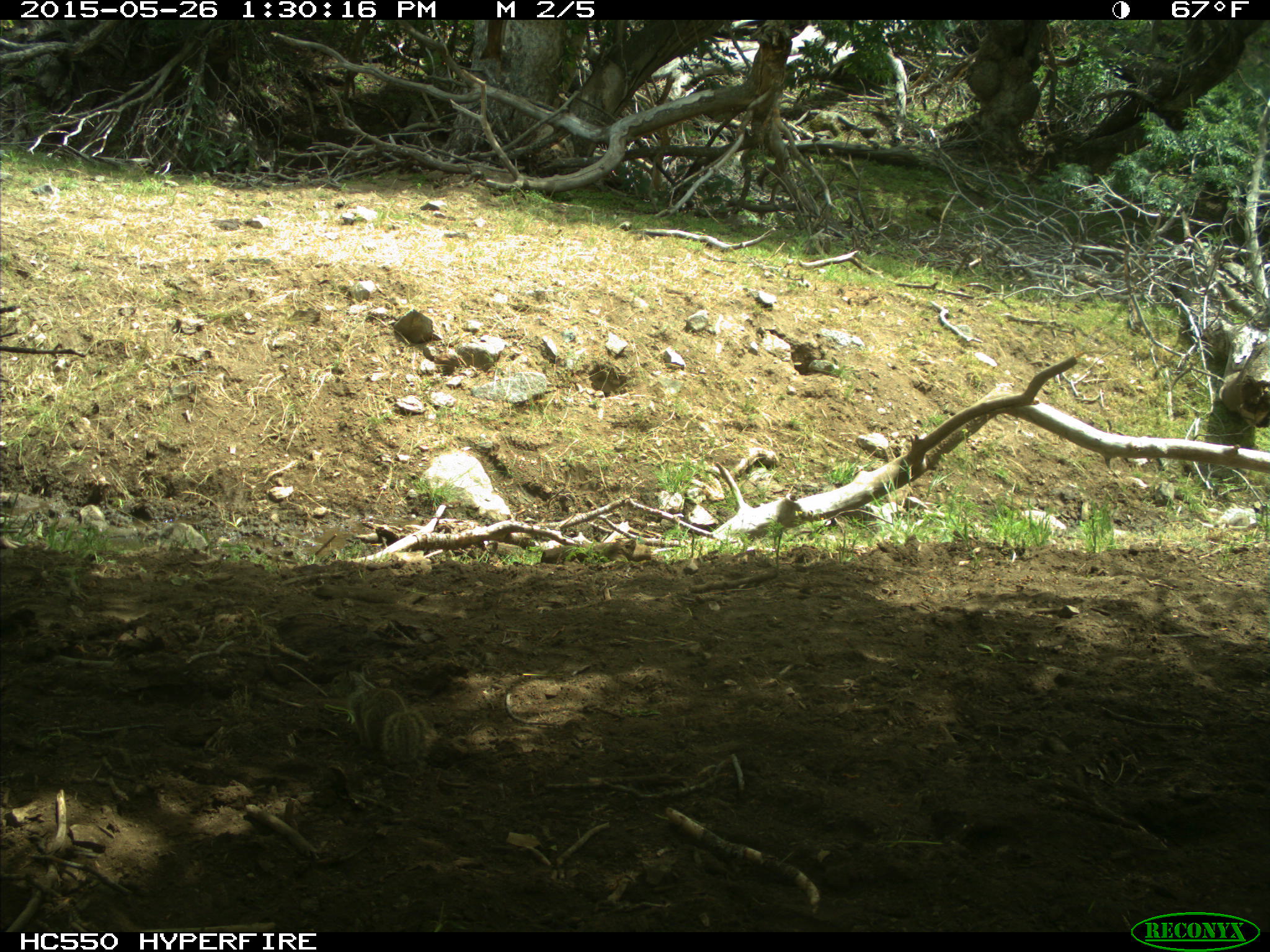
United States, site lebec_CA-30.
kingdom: Animalia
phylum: Chordata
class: Mammalia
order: Rodentia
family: Sciuridae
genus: Otospermophilus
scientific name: Otospermophilus beecheyi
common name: california ground squirrel